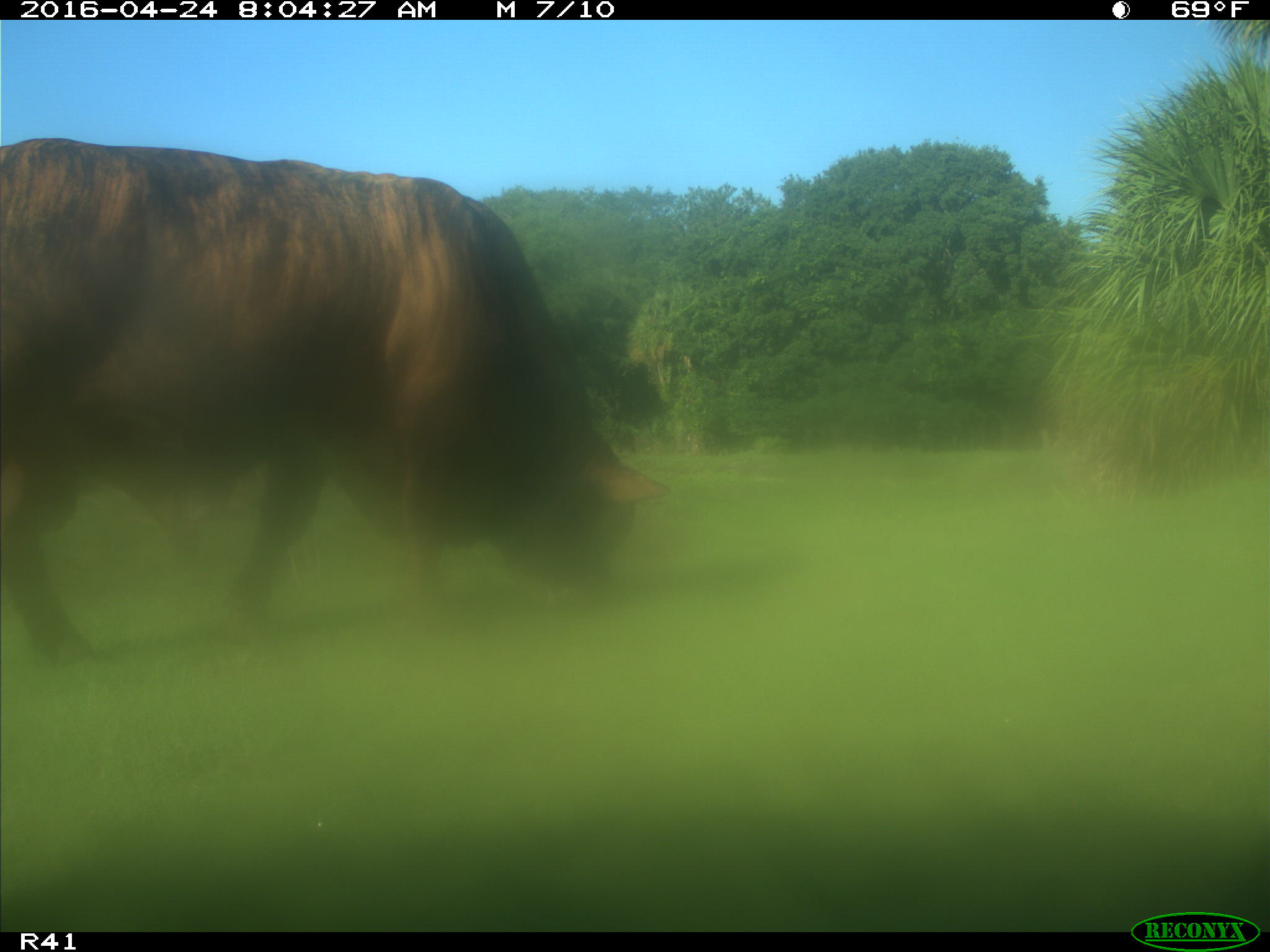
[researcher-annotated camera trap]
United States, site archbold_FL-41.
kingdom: Animalia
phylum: Chordata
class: Mammalia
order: Artiodactyla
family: Bovidae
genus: Bos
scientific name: Bos taurus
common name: domestic cow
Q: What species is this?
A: Bos taurus (domestic cow).